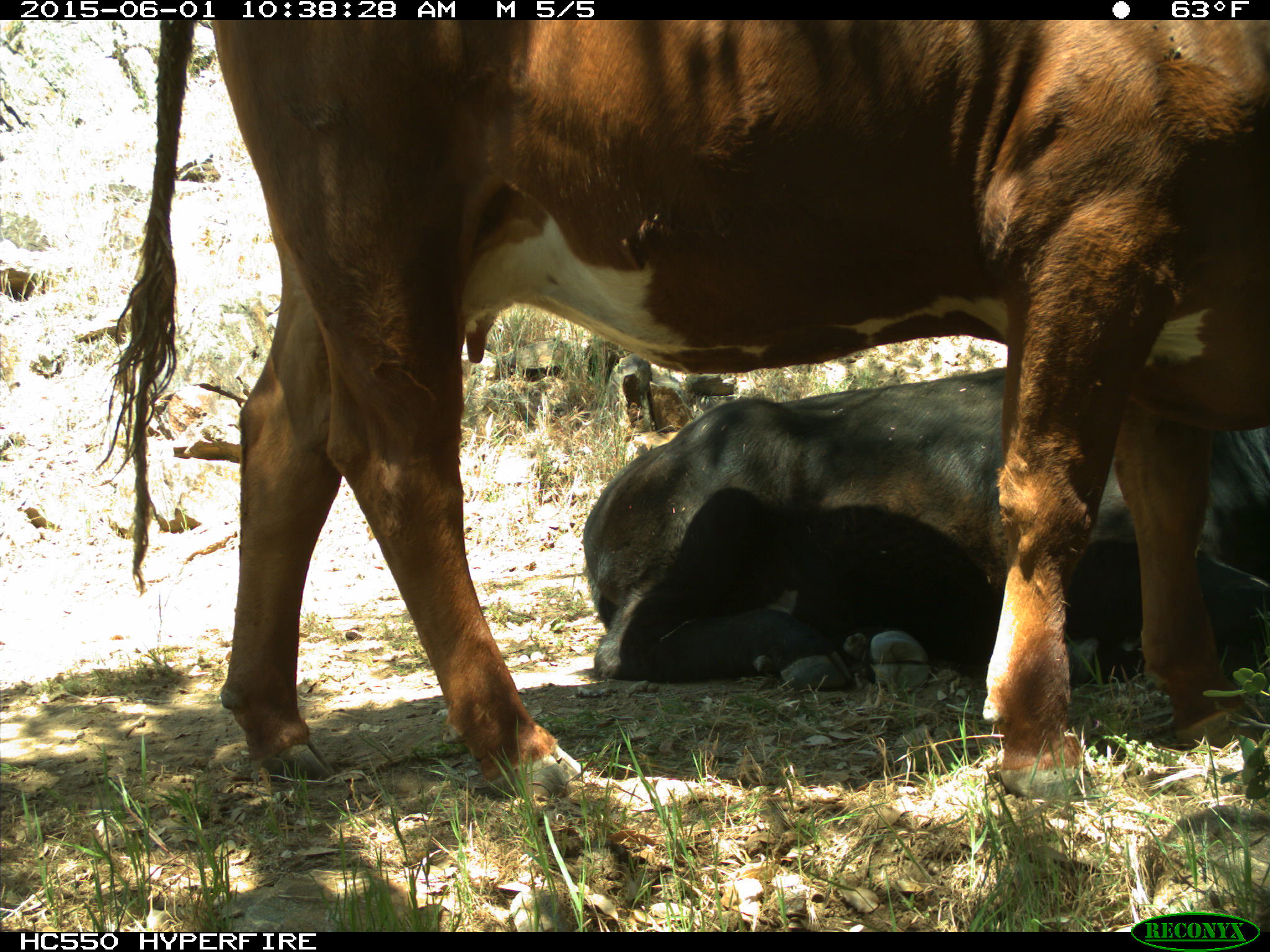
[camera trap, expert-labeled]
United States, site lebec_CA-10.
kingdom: Animalia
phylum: Chordata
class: Mammalia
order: Artiodactyla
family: Bovidae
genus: Bos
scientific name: Bos taurus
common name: domestic cow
Bos taurus (domestic cow).